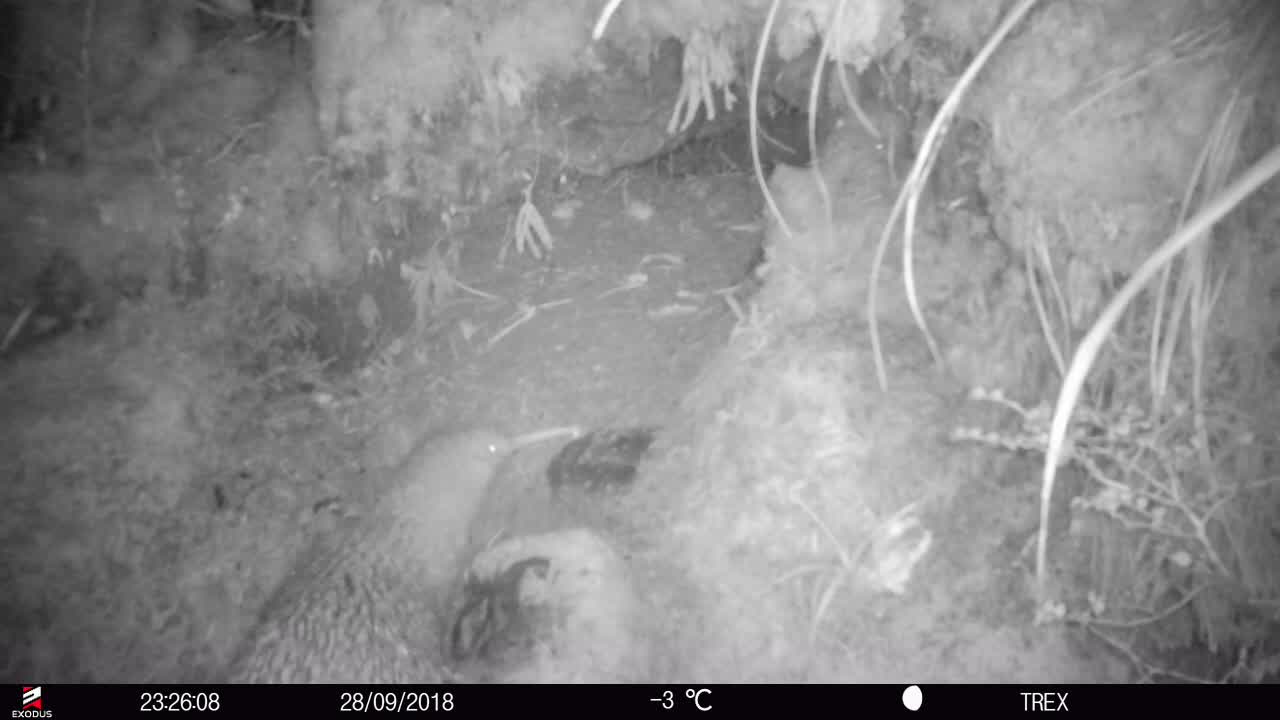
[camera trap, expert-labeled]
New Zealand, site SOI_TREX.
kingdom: Animalia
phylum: Chordata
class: Aves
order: Apterygiformes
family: Apterygidae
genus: Apteryx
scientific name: Apteryx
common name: kiwi